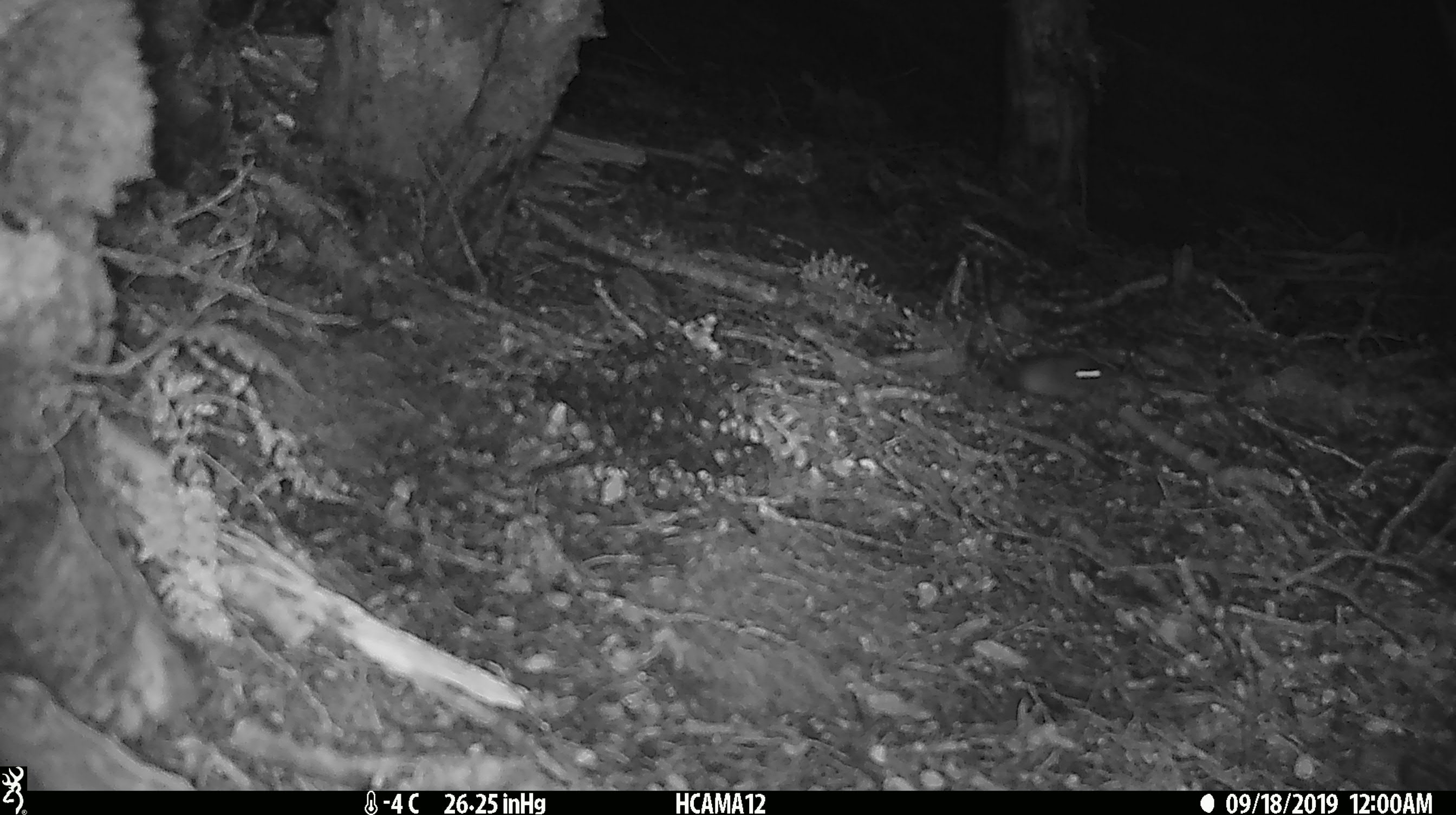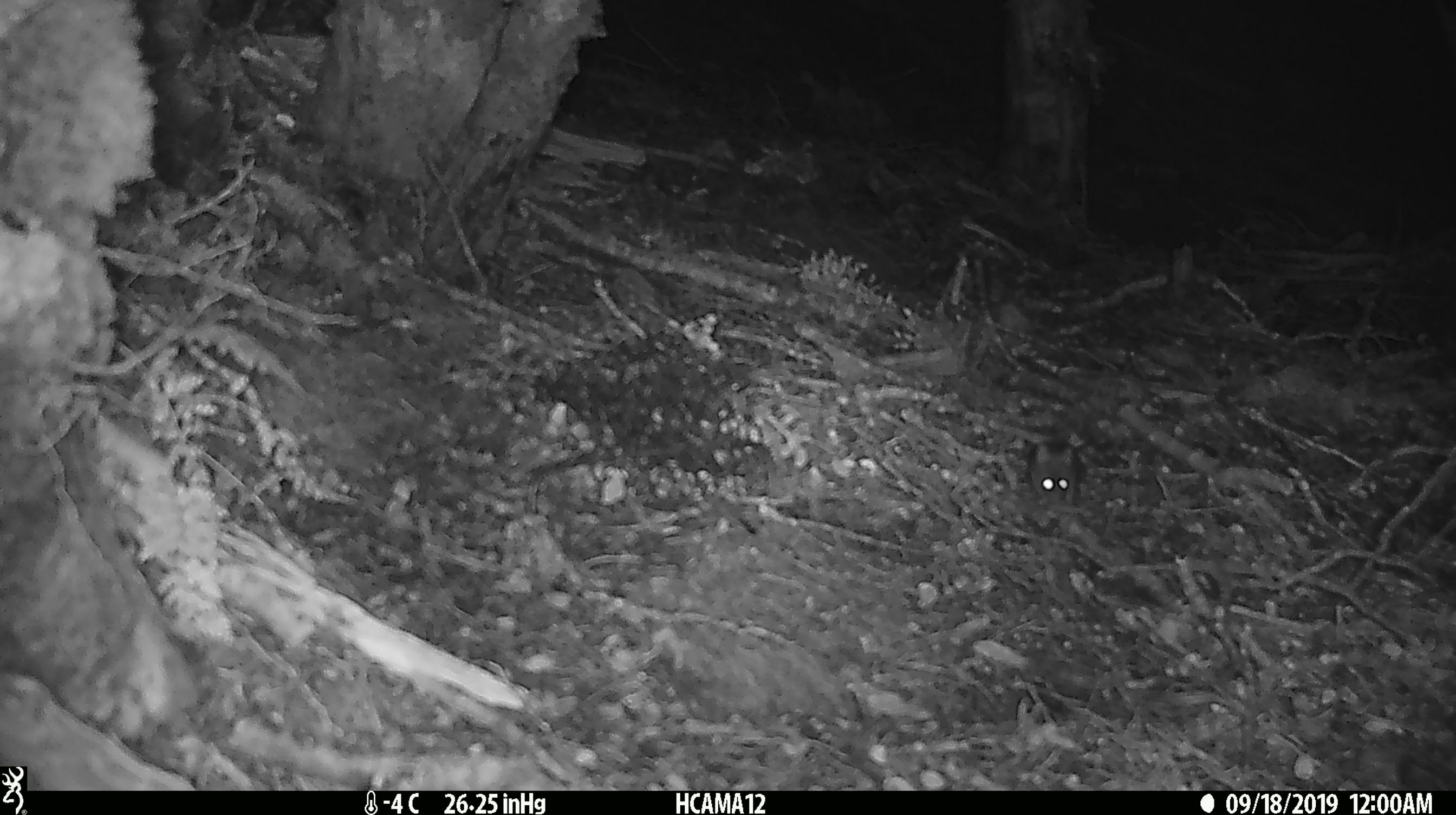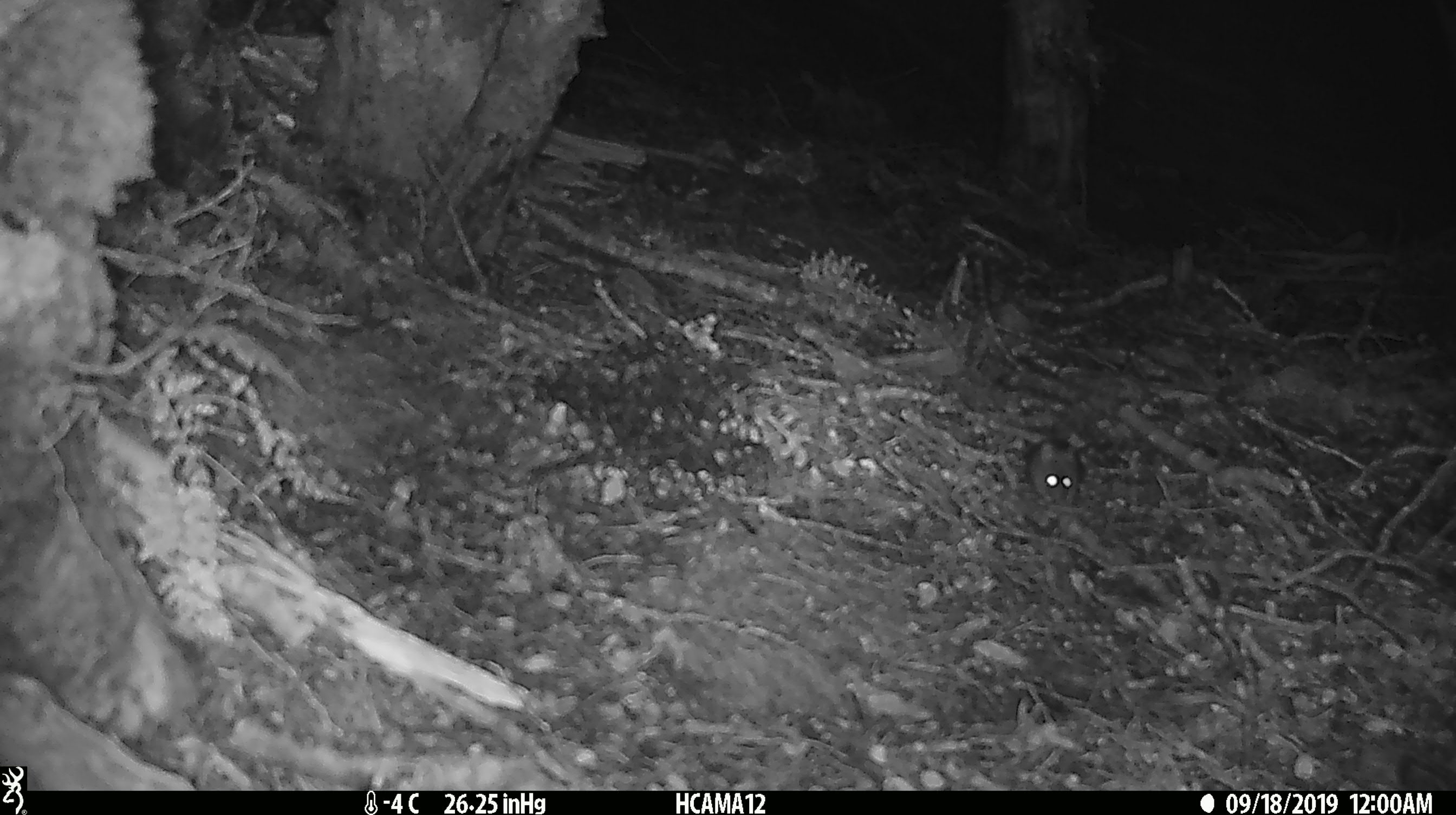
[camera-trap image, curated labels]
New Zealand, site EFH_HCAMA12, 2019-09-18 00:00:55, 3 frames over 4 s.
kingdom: Animalia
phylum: Chordata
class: Mammalia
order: Rodentia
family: Muridae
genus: Mus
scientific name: Mus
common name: mouse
Mouse (Mus).